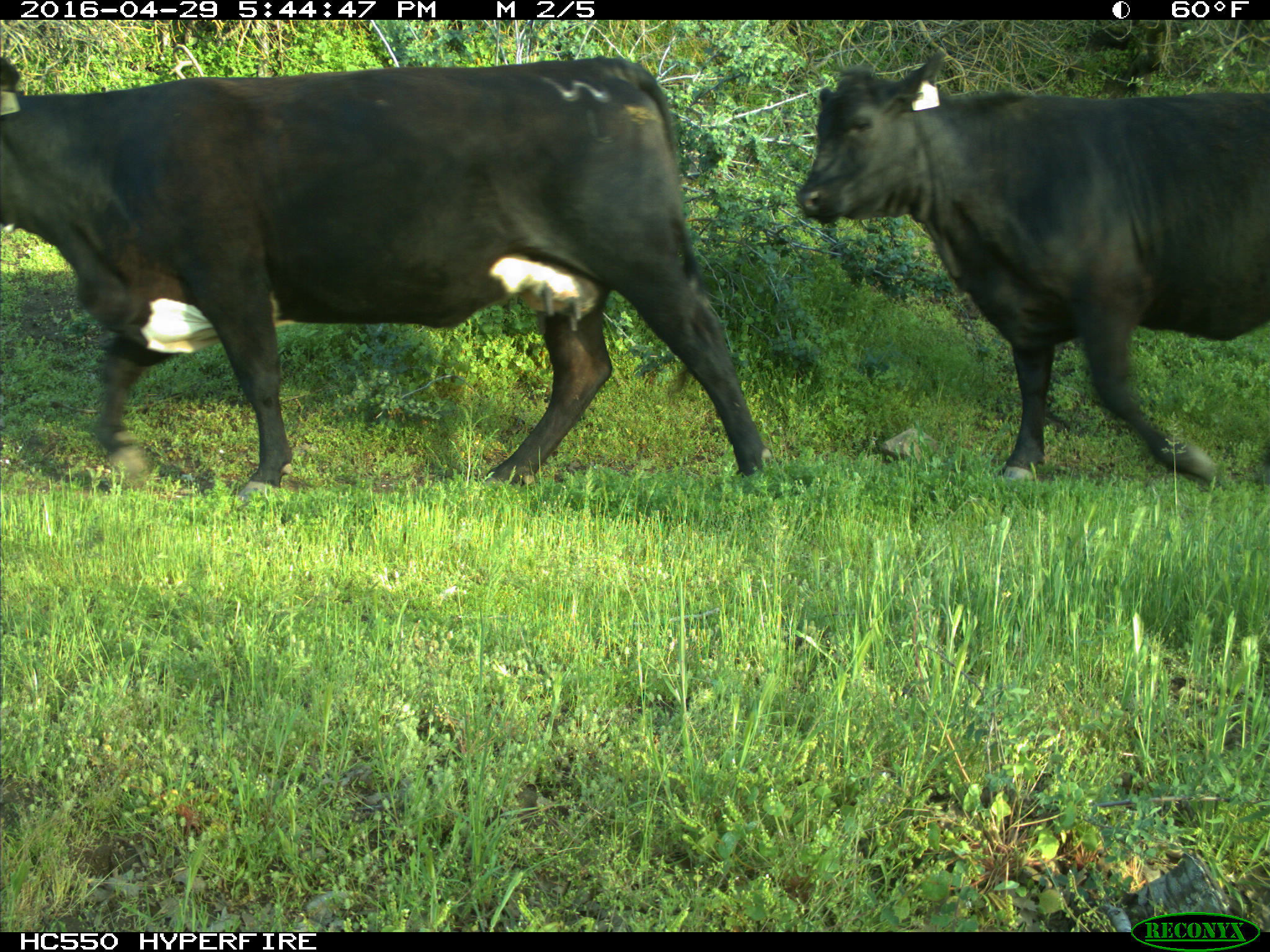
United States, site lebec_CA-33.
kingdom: Animalia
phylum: Chordata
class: Mammalia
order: Artiodactyla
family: Bovidae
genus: Bos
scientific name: Bos taurus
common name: domestic cow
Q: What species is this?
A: Bos taurus (domestic cow).